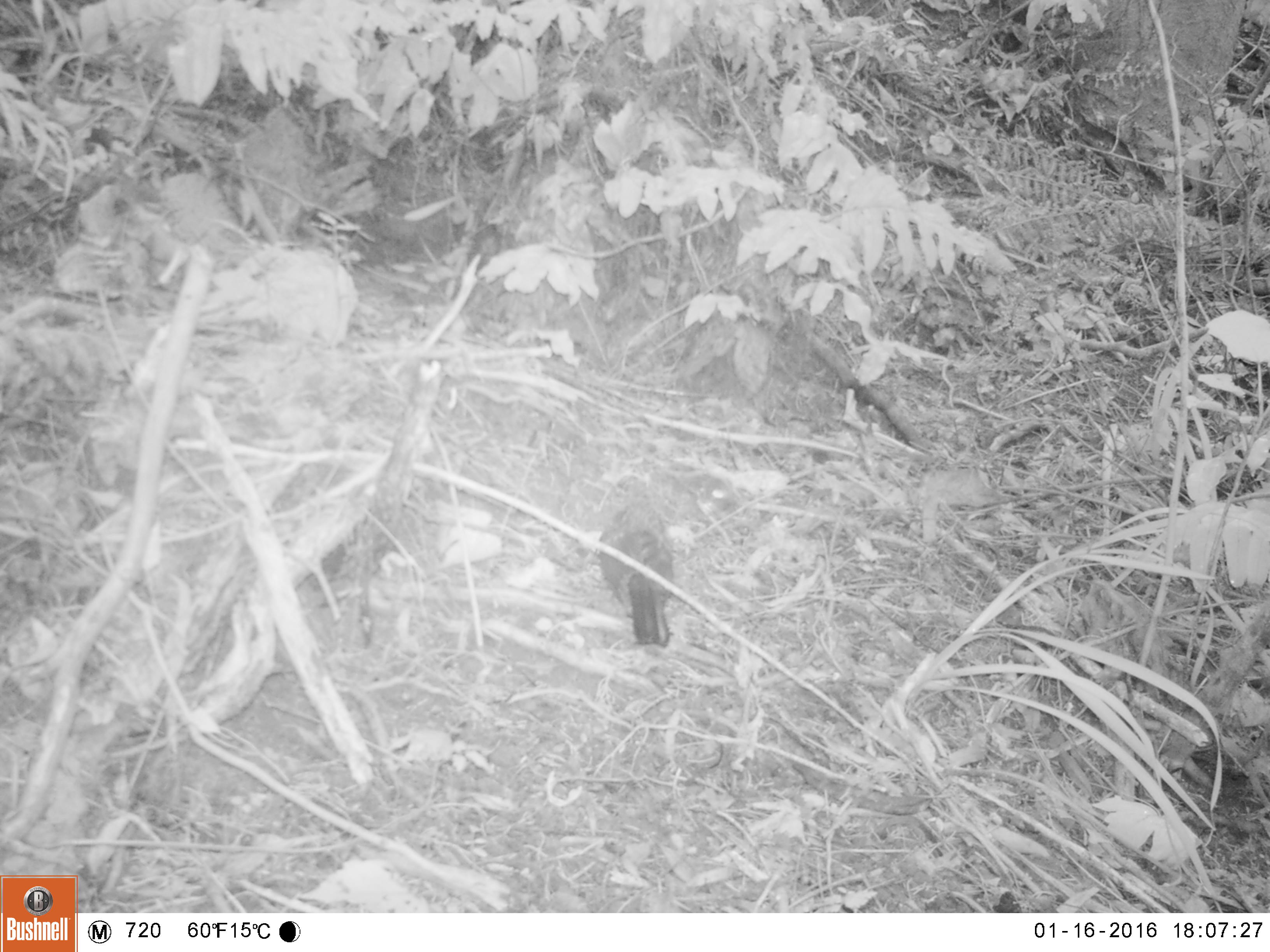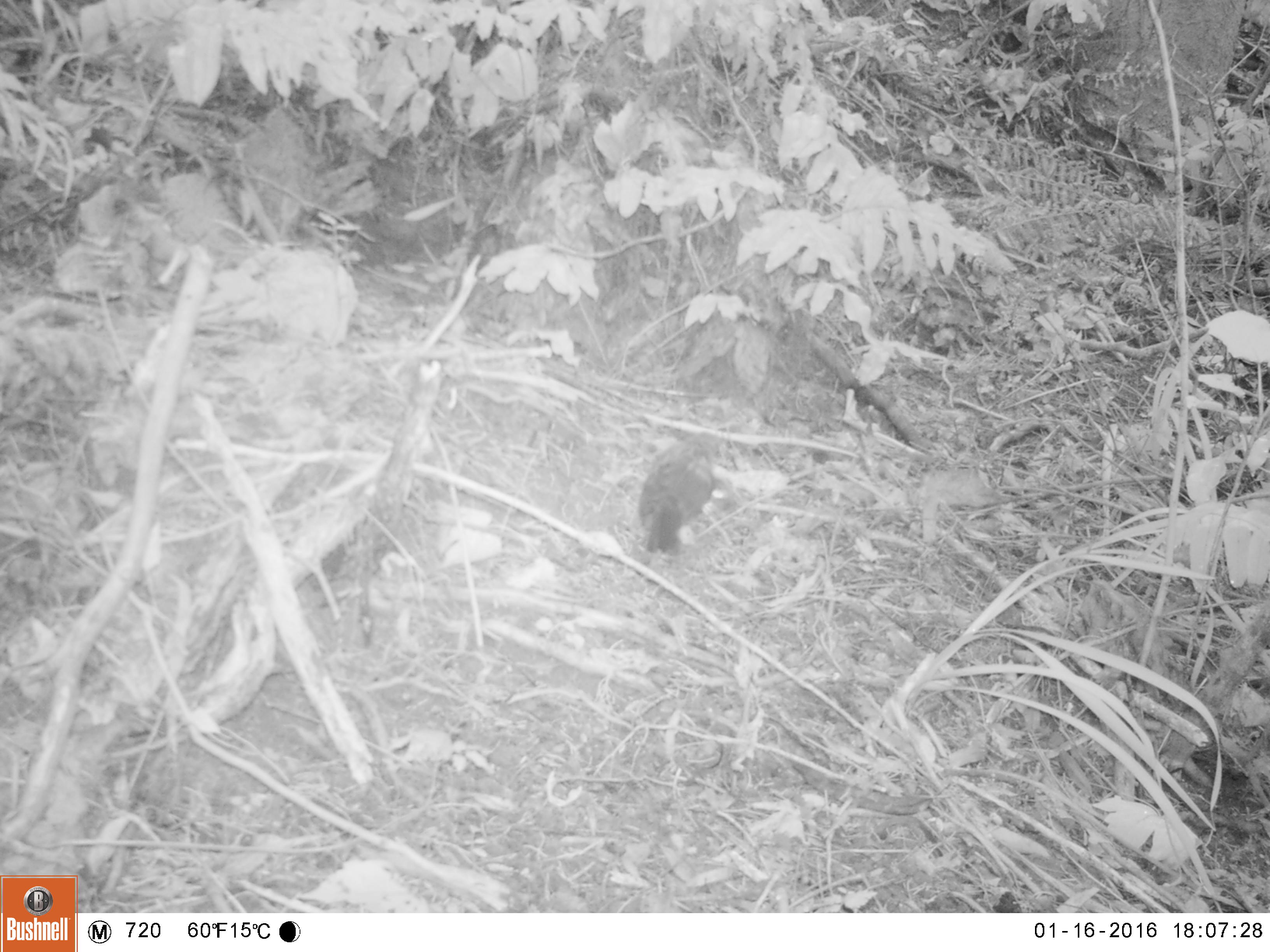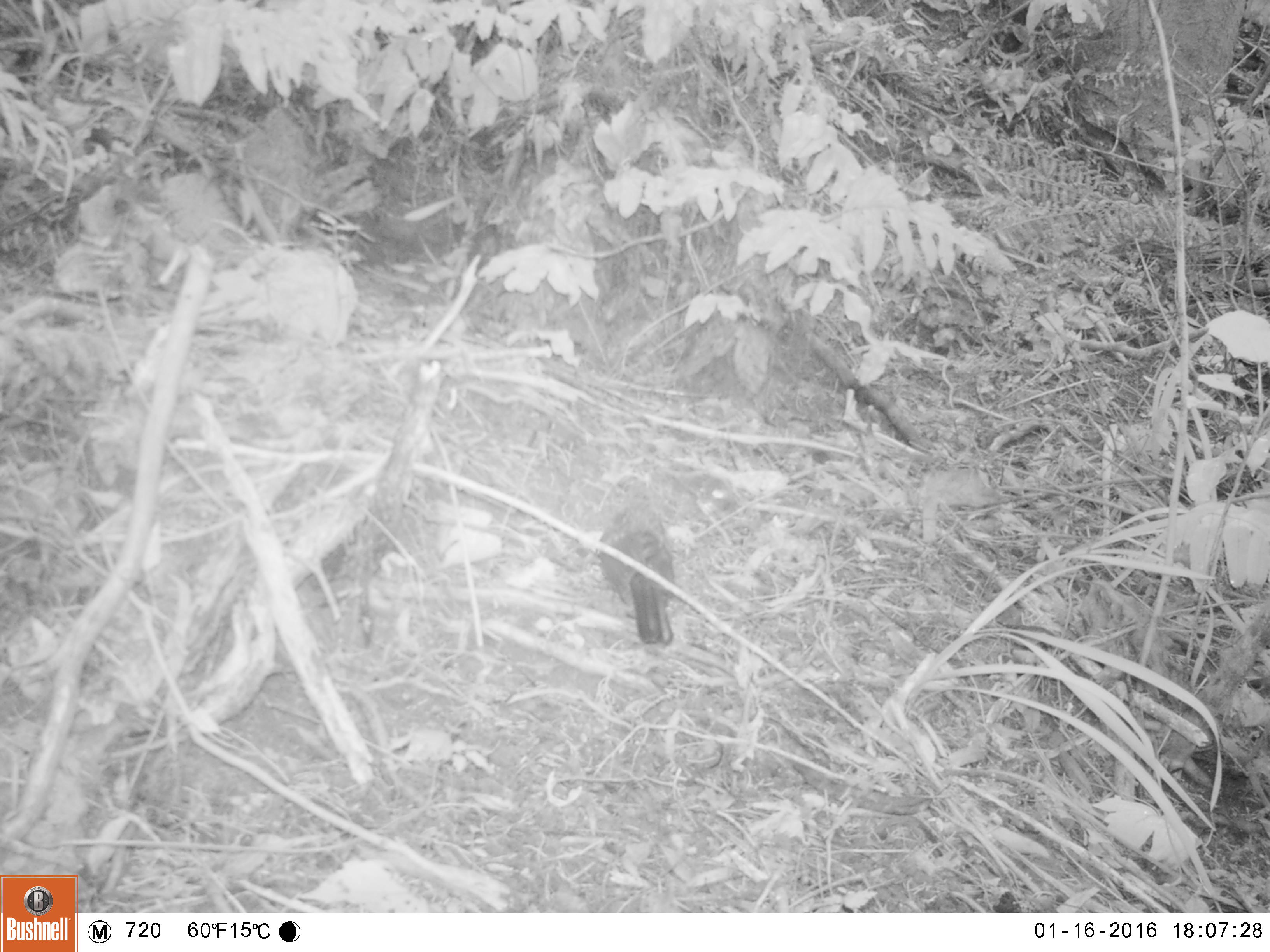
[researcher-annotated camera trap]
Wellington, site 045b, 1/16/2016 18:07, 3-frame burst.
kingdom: Animalia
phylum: Chordata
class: Aves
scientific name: Aves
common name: bird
Bird (Aves).